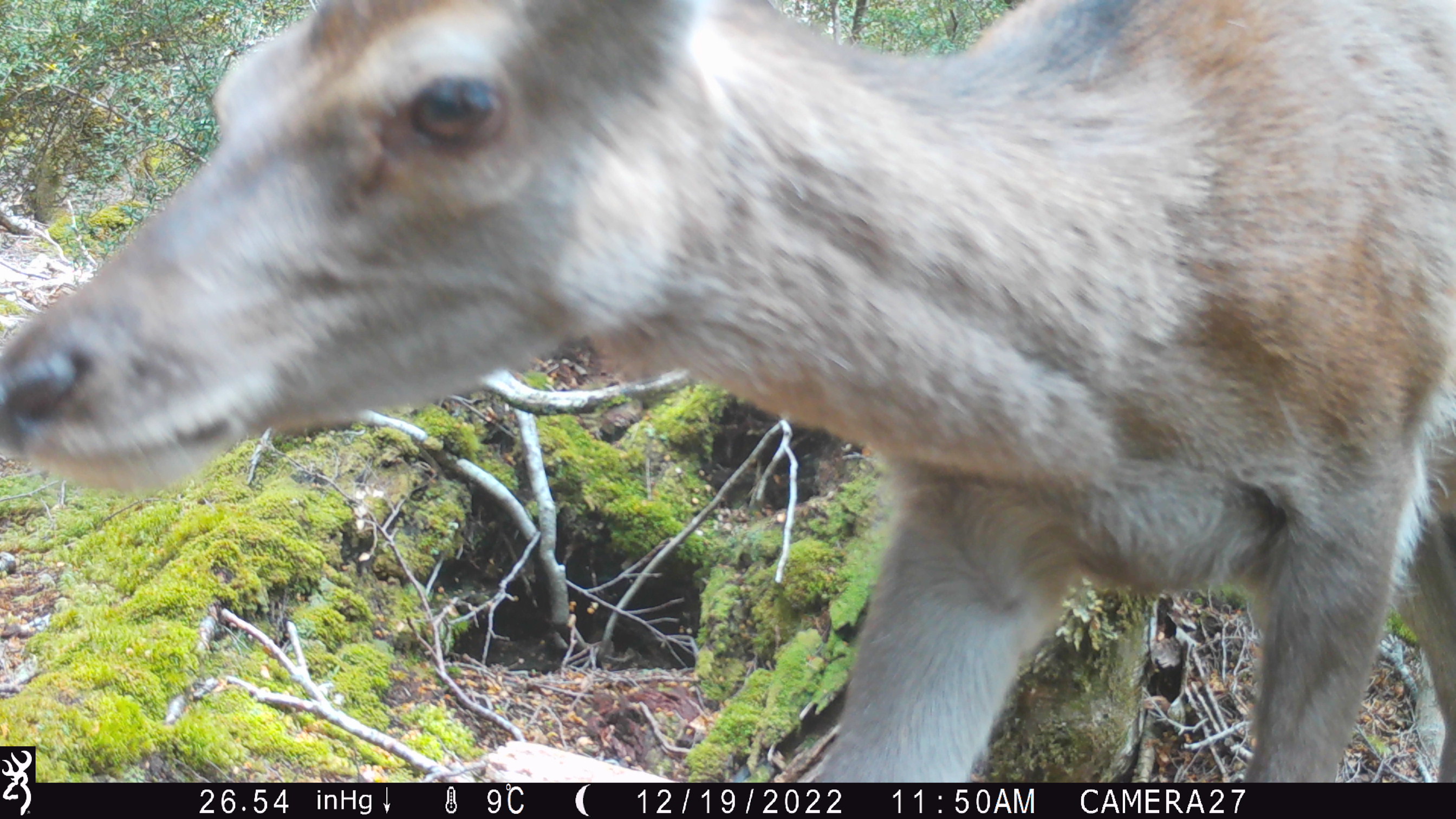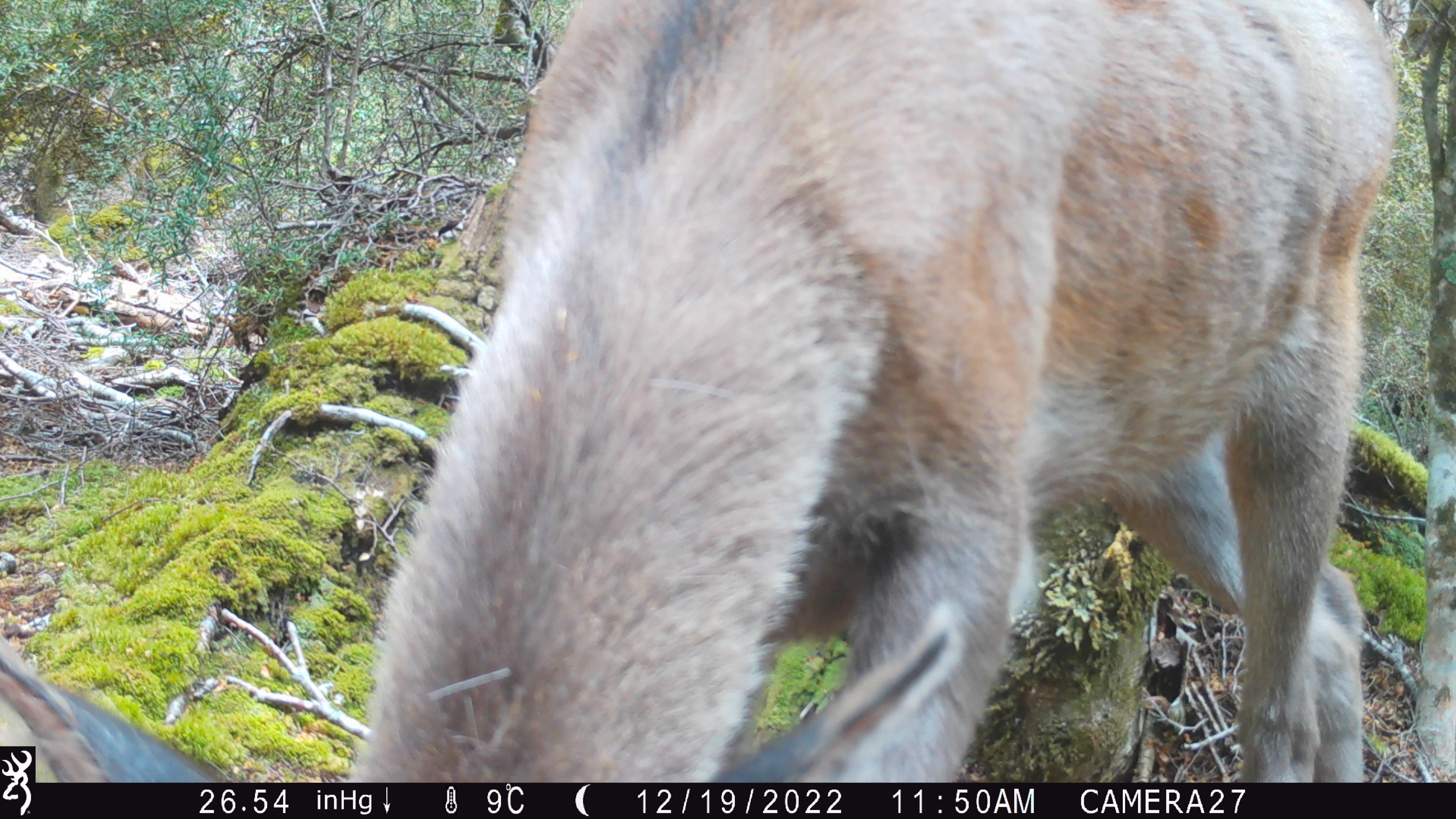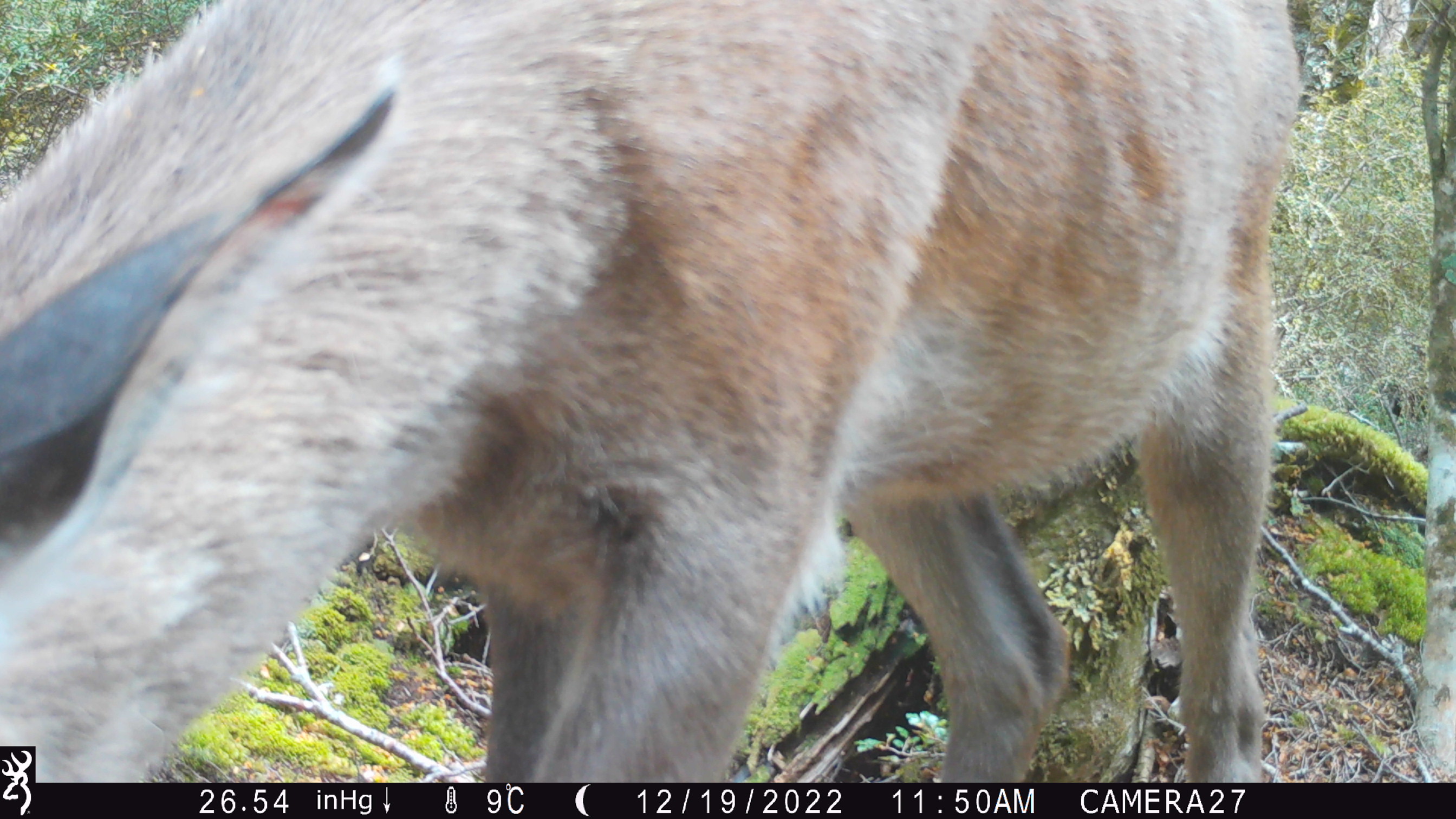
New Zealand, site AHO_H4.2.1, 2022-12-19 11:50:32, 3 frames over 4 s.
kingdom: Animalia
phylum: Chordata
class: Mammalia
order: Artiodactyla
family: Cervidae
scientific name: Cervidae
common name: deer